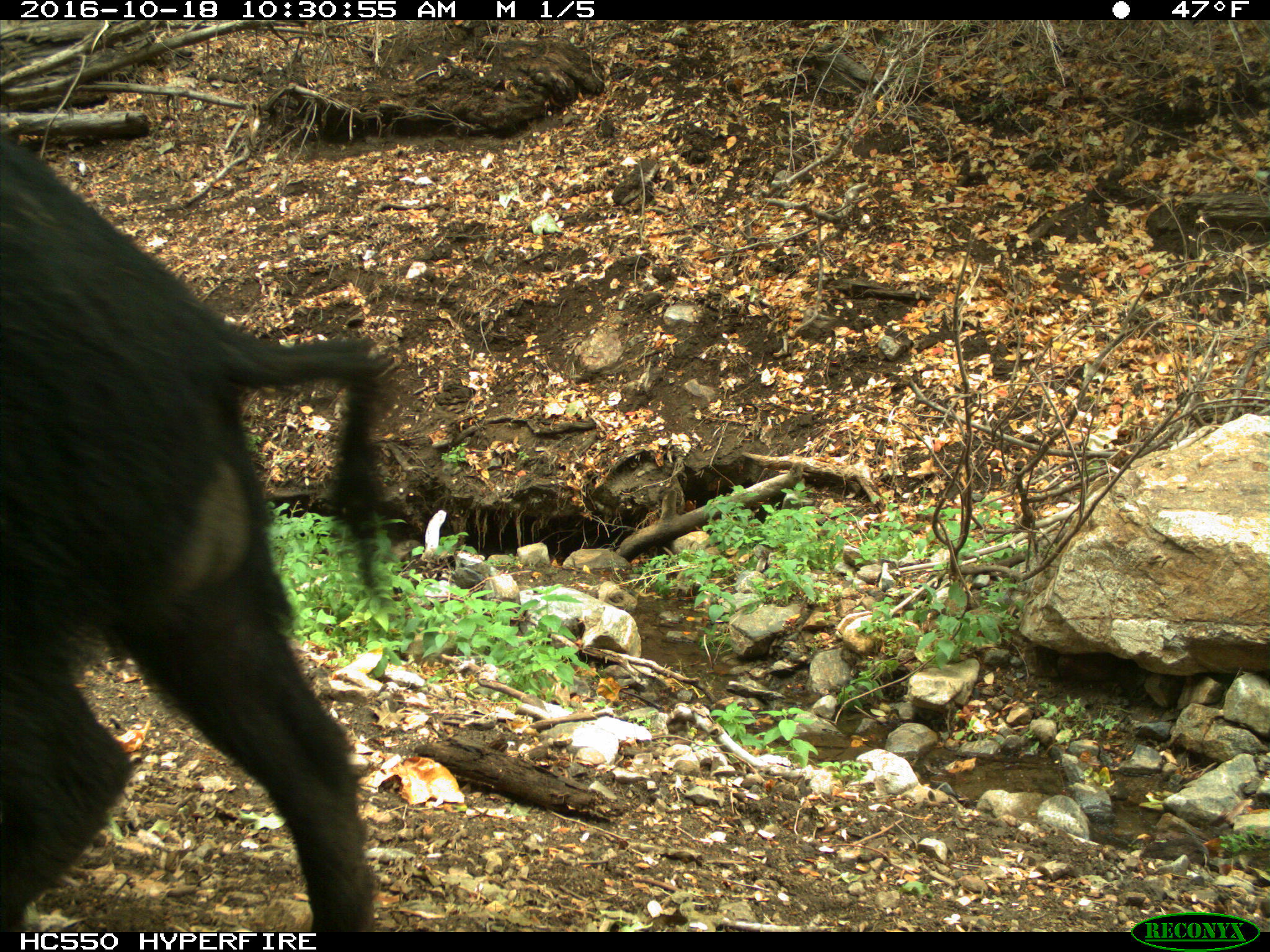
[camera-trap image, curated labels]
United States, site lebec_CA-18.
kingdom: Animalia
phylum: Chordata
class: Mammalia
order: Artiodactyla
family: Suidae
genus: Sus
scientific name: Sus scrofa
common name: wild boar